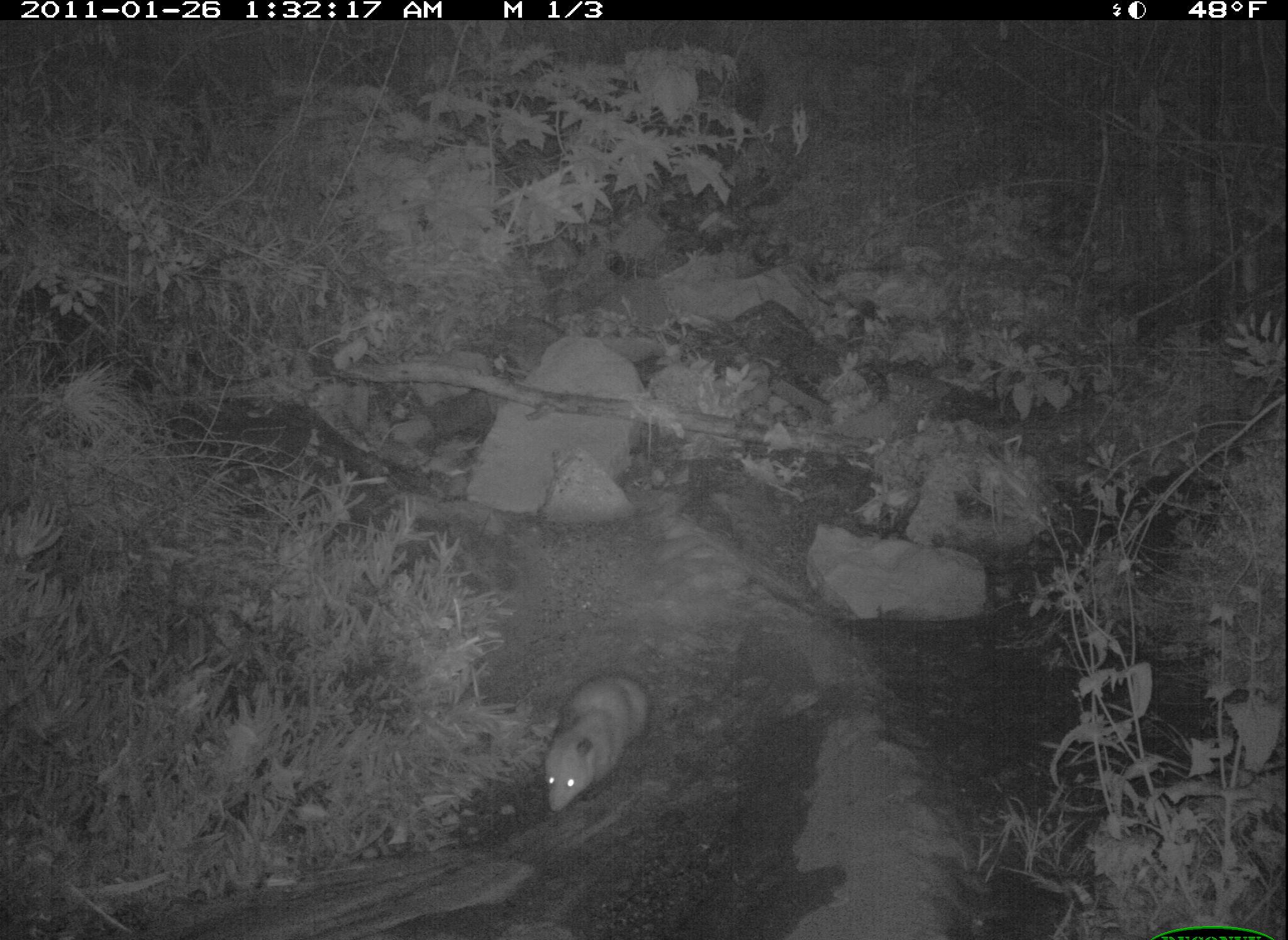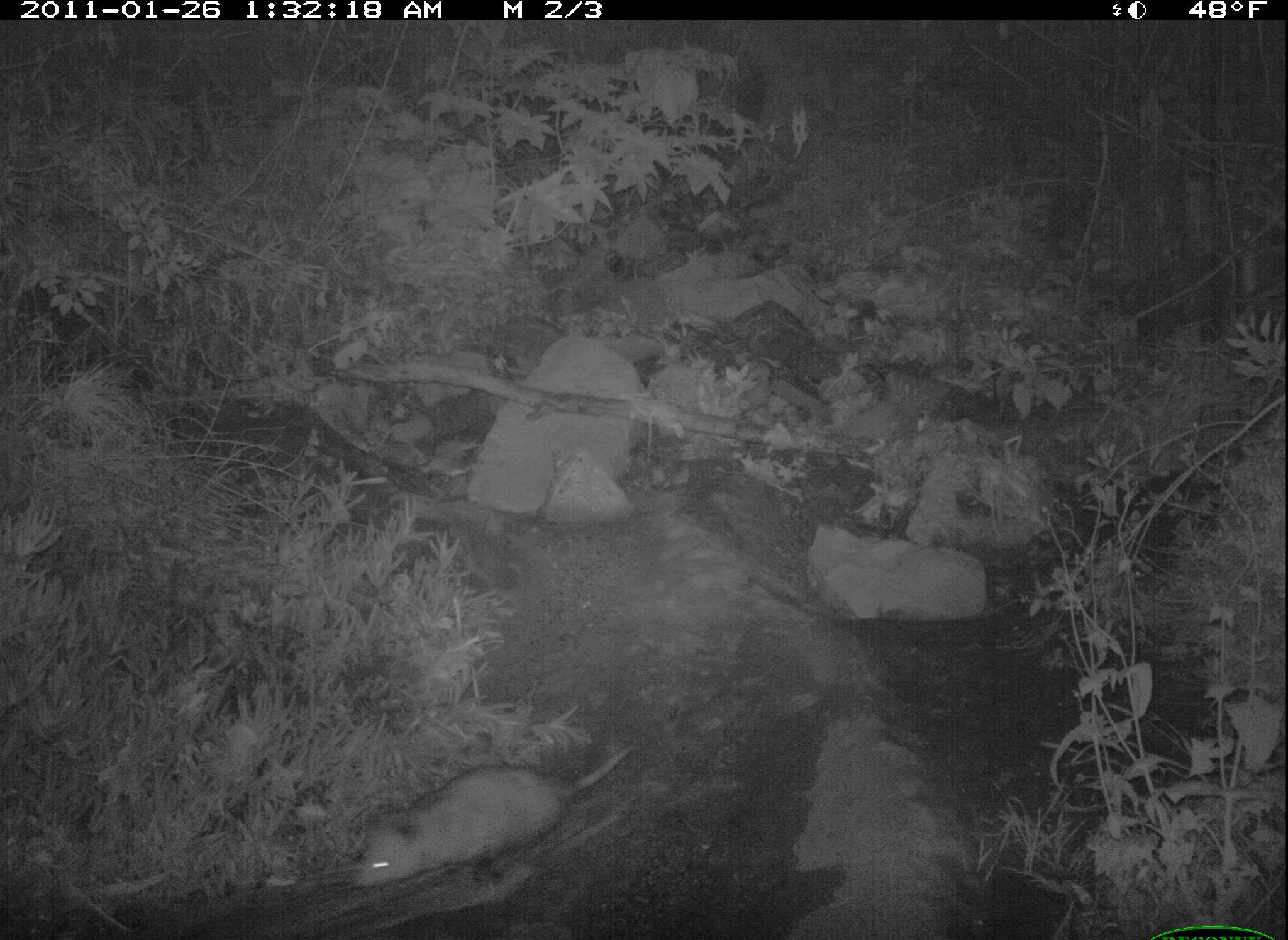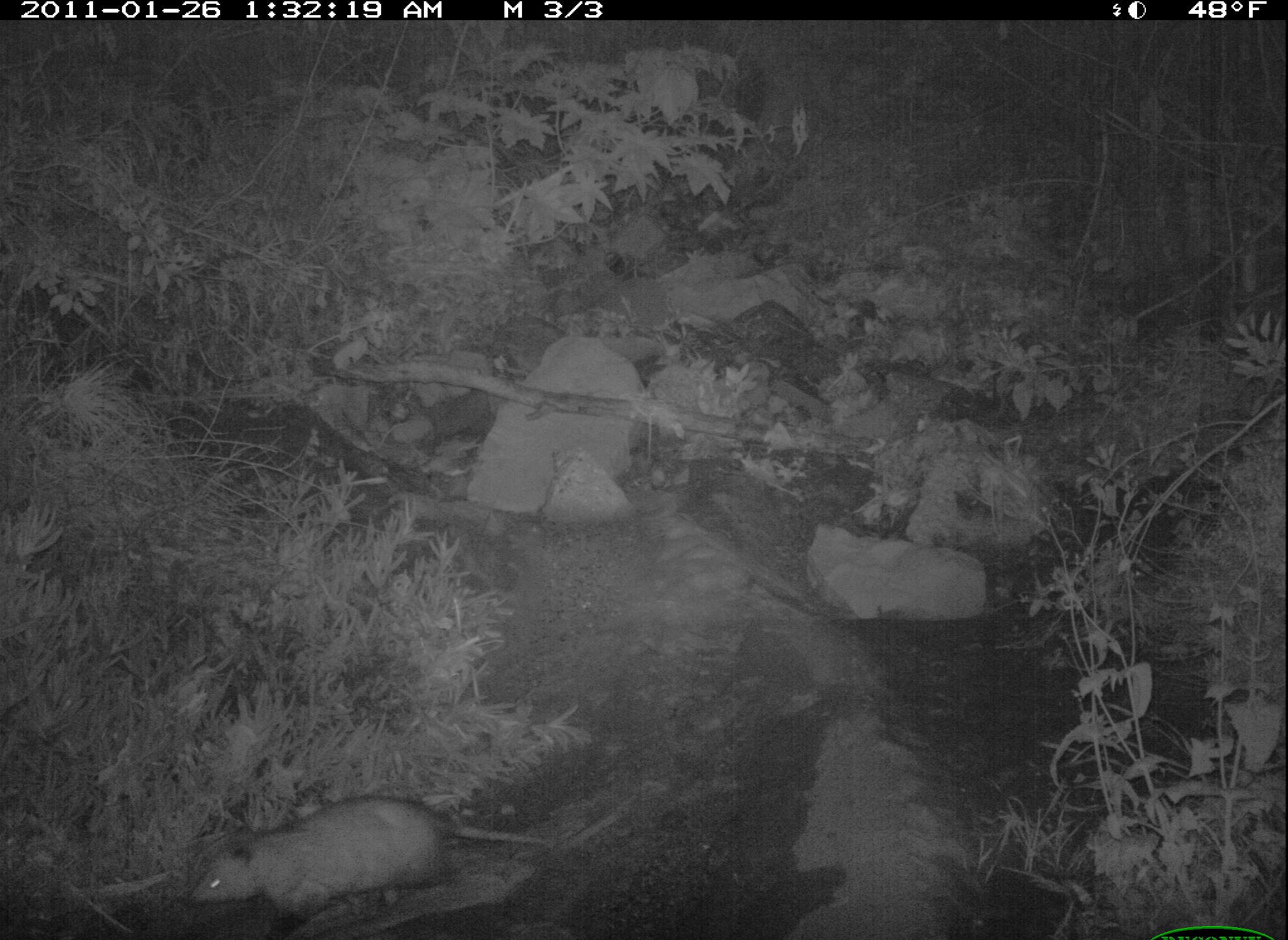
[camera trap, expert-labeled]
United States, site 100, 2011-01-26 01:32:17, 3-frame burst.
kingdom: Animalia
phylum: Chordata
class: Mammalia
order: Didelphimorphia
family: Didelphidae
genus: Didelphis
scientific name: Didelphis virginiana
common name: virginia opossum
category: opossum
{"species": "opossum (virginia opossum) (Didelphis virginiana)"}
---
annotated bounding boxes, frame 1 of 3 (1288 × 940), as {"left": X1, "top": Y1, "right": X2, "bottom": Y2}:
opossum: {"left": 531, "top": 654, "right": 667, "bottom": 839}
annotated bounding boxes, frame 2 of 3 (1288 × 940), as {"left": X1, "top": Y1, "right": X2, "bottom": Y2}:
opossum: {"left": 340, "top": 705, "right": 649, "bottom": 916}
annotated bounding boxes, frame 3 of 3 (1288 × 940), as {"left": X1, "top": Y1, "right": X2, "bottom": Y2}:
opossum: {"left": 180, "top": 749, "right": 554, "bottom": 933}